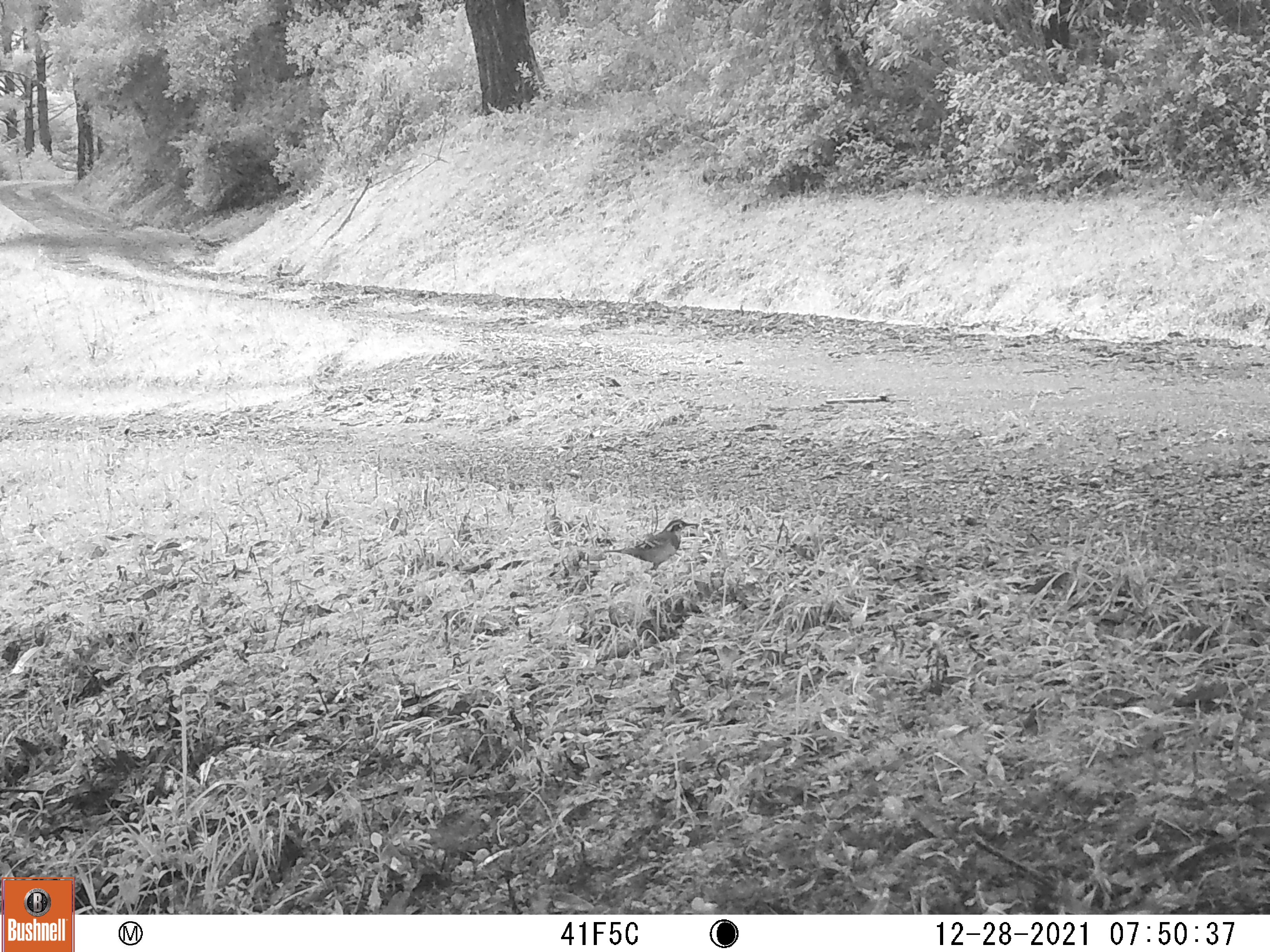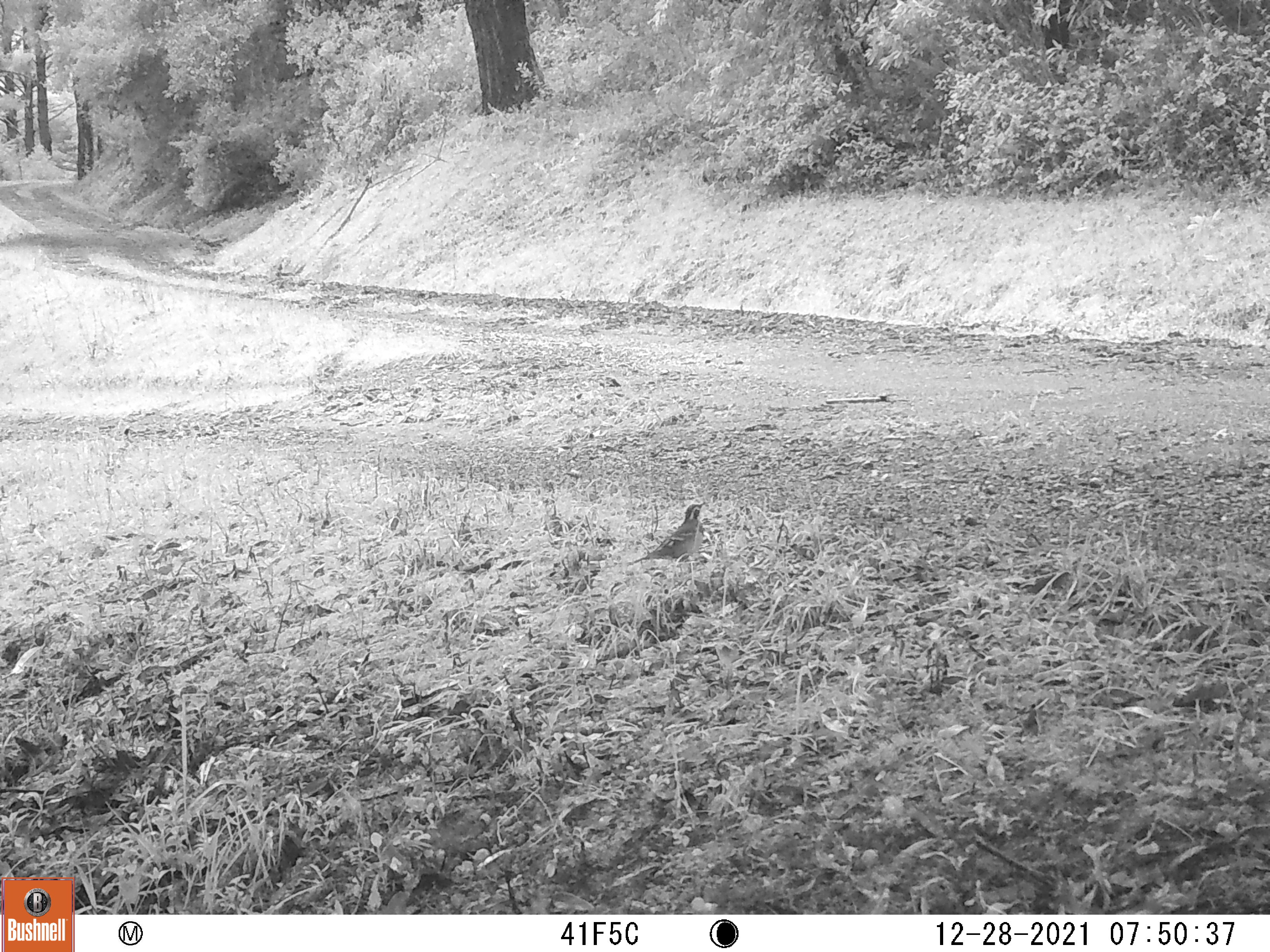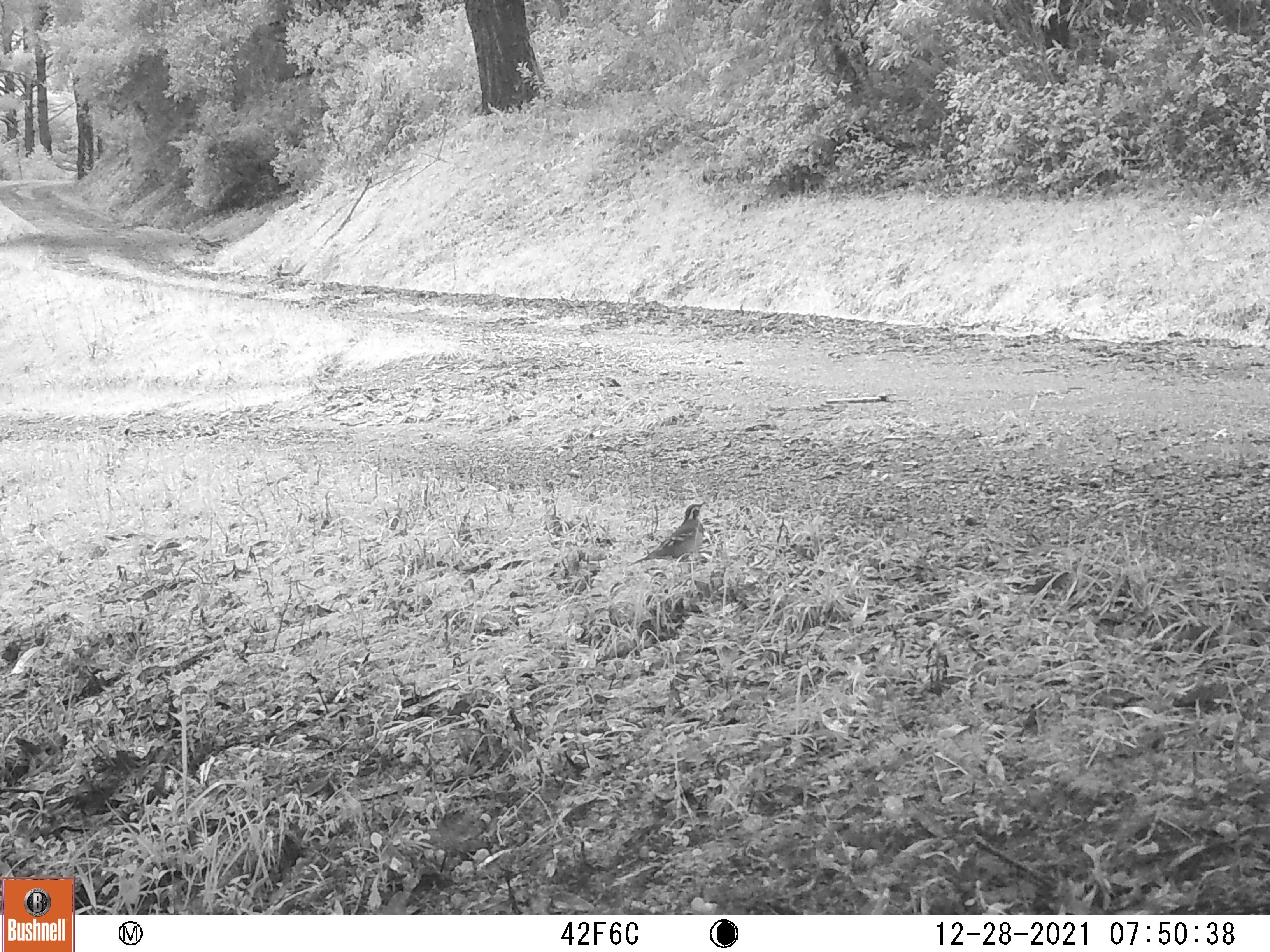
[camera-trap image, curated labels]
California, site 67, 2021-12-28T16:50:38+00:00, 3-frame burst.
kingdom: Animalia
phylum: Chordata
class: Aves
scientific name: Aves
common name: bird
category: unknown bird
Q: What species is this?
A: Unknown bird (bird) (Aves).